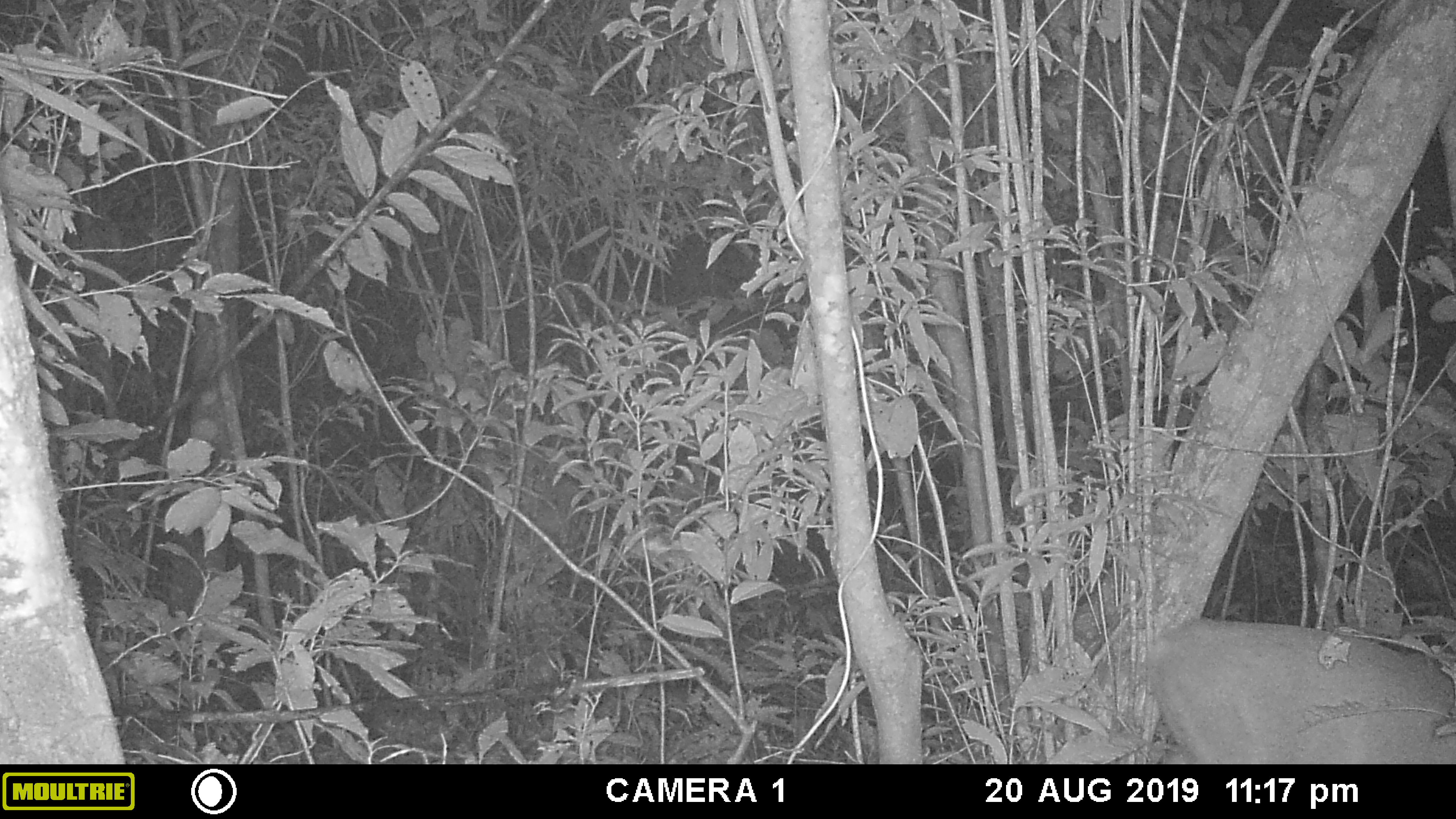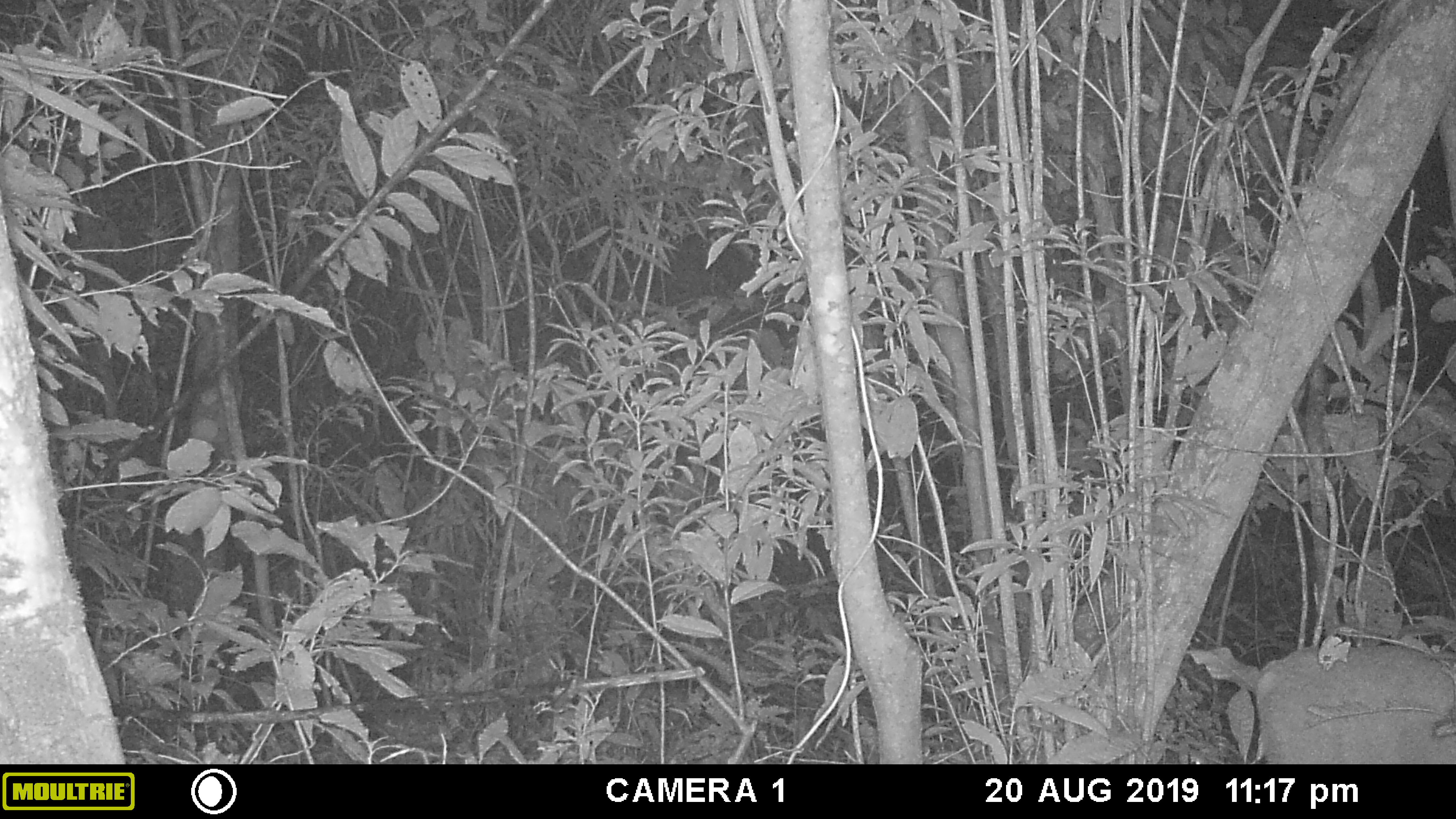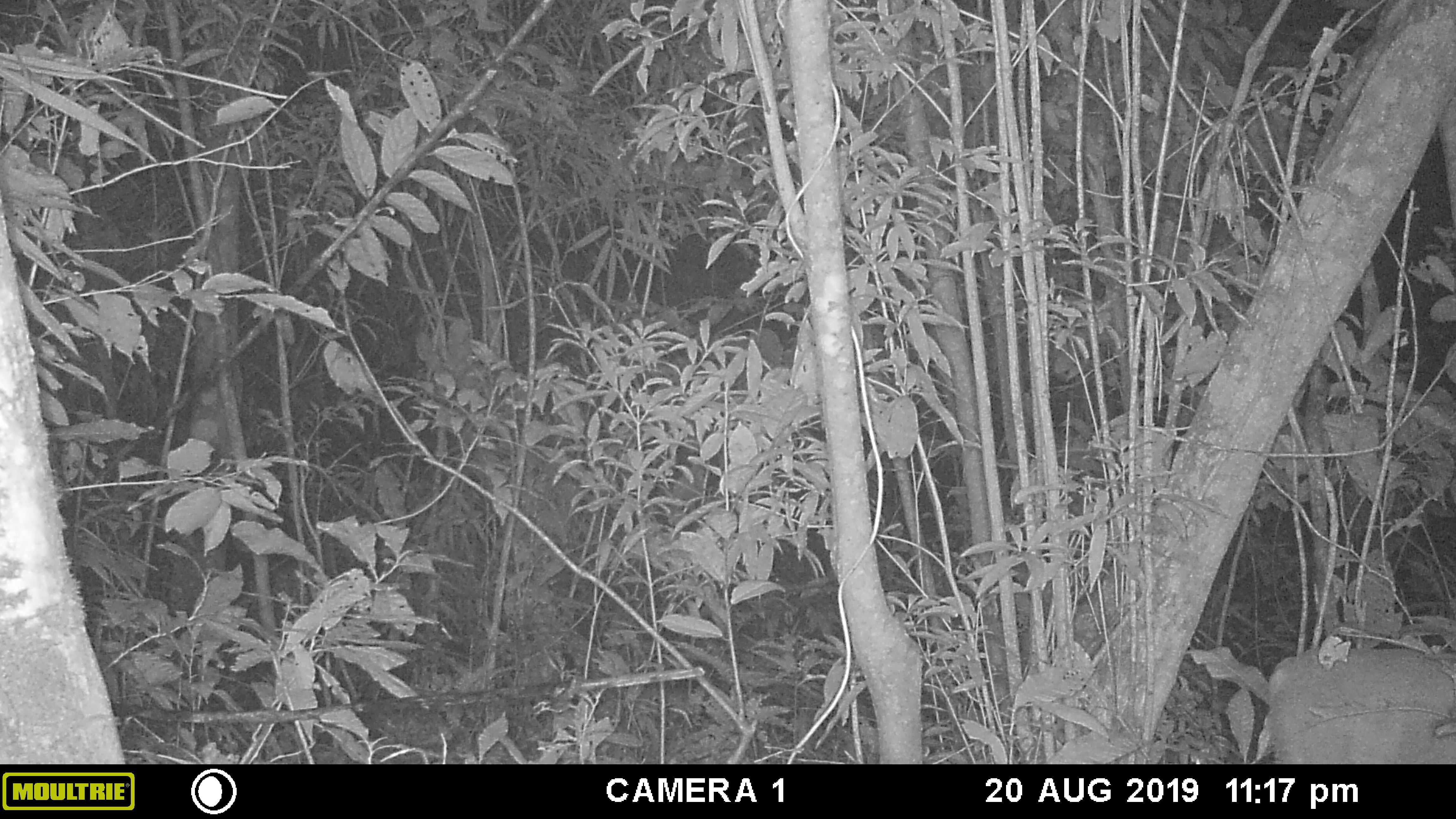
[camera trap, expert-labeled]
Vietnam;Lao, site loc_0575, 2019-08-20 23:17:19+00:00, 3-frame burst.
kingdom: Animalia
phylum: Chordata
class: Mammalia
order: Artiodactyla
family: Cervidae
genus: Muntiacus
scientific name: Muntiacus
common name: muntjacs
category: unidentified muntjac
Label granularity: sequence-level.